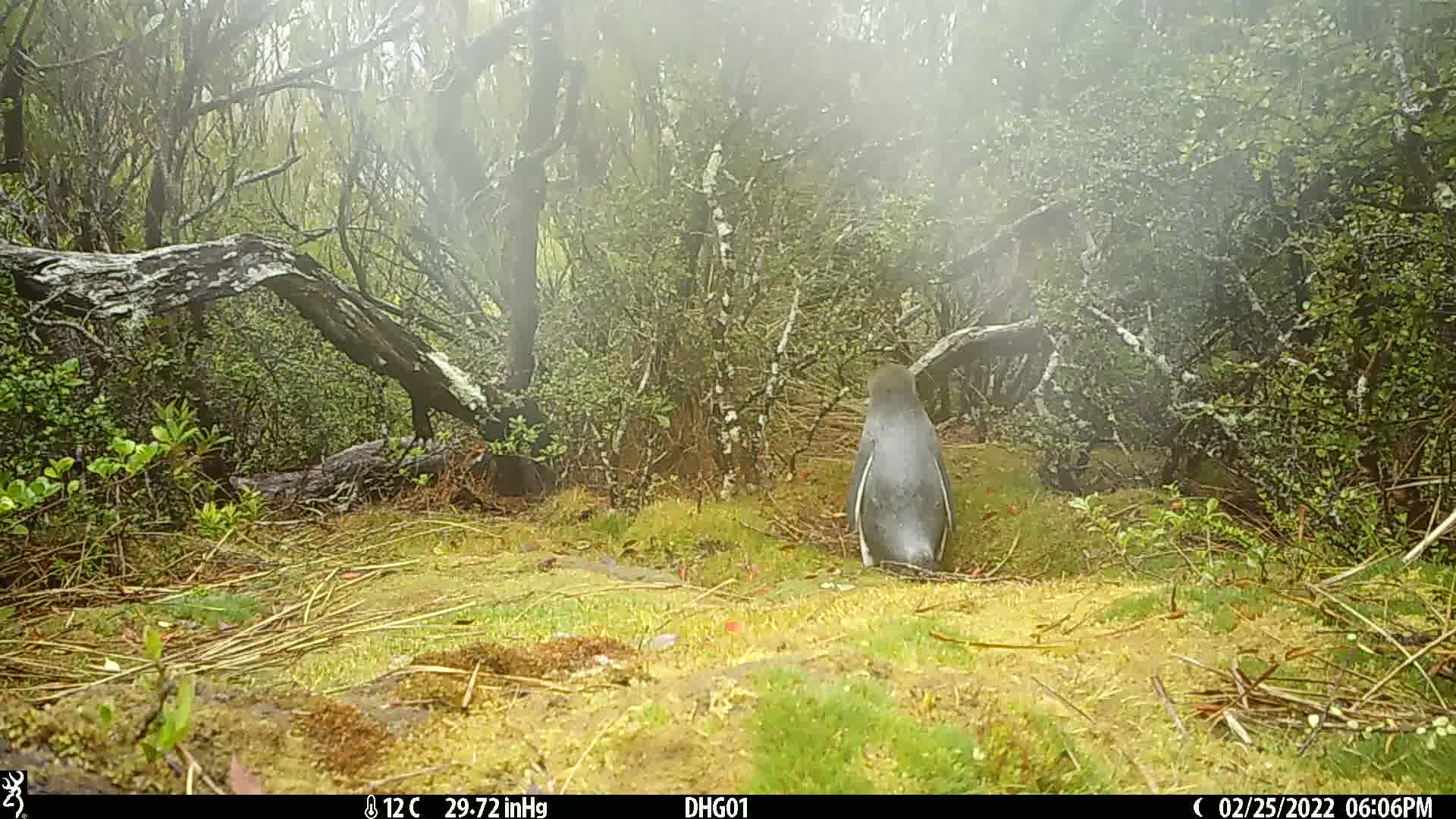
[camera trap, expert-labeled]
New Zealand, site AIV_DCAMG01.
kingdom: Animalia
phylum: Chordata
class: Aves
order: Sphenisciformes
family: Spheniscidae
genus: Megadyptes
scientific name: Megadyptes antipodes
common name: yellow-eyed penguin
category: yellow eyed penguin